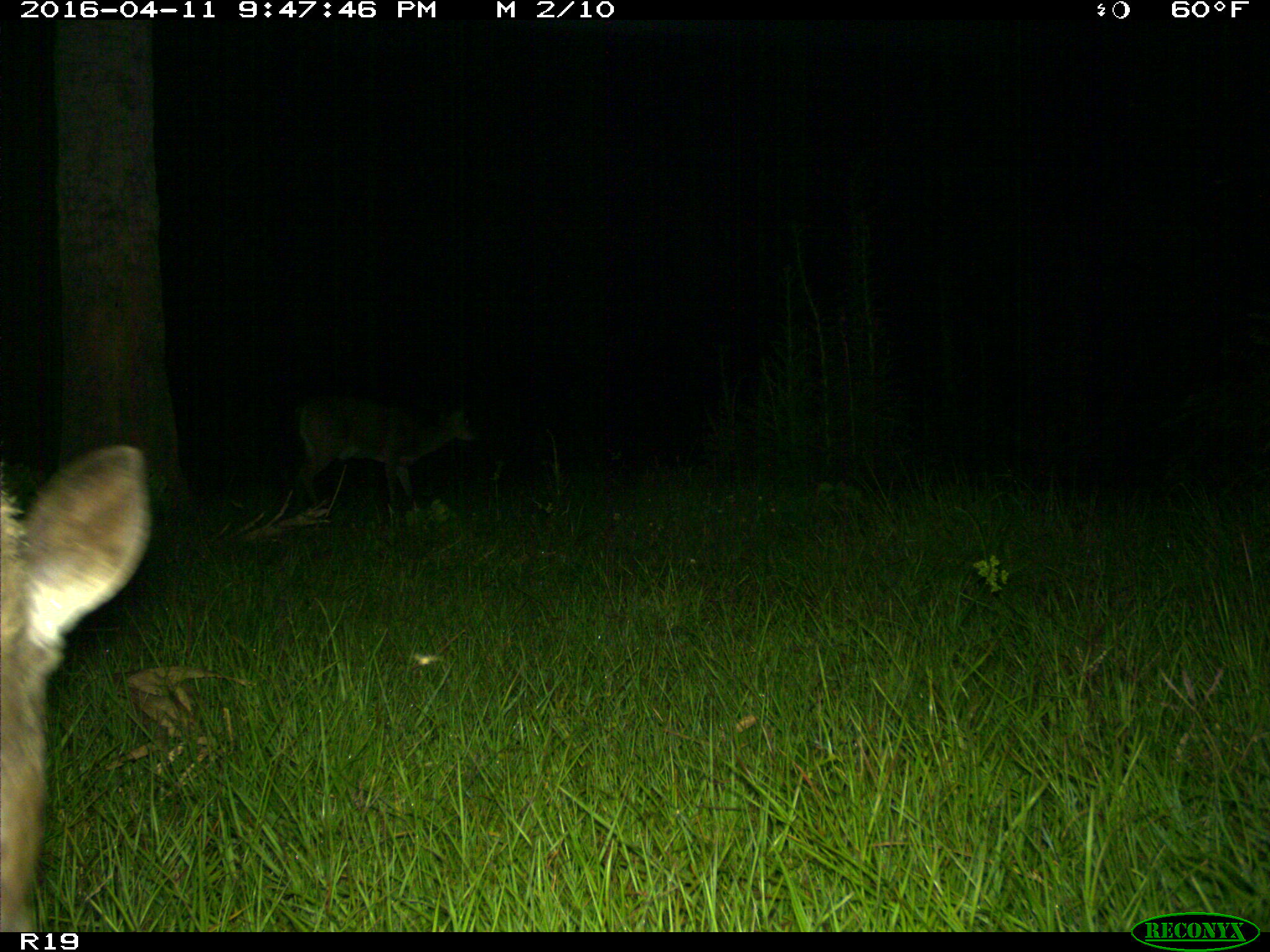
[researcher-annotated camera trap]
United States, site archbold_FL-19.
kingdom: Animalia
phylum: Chordata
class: Mammalia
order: Artiodactyla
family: Cervidae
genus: Odocoileus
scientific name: Odocoileus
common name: deer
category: unidentified deer